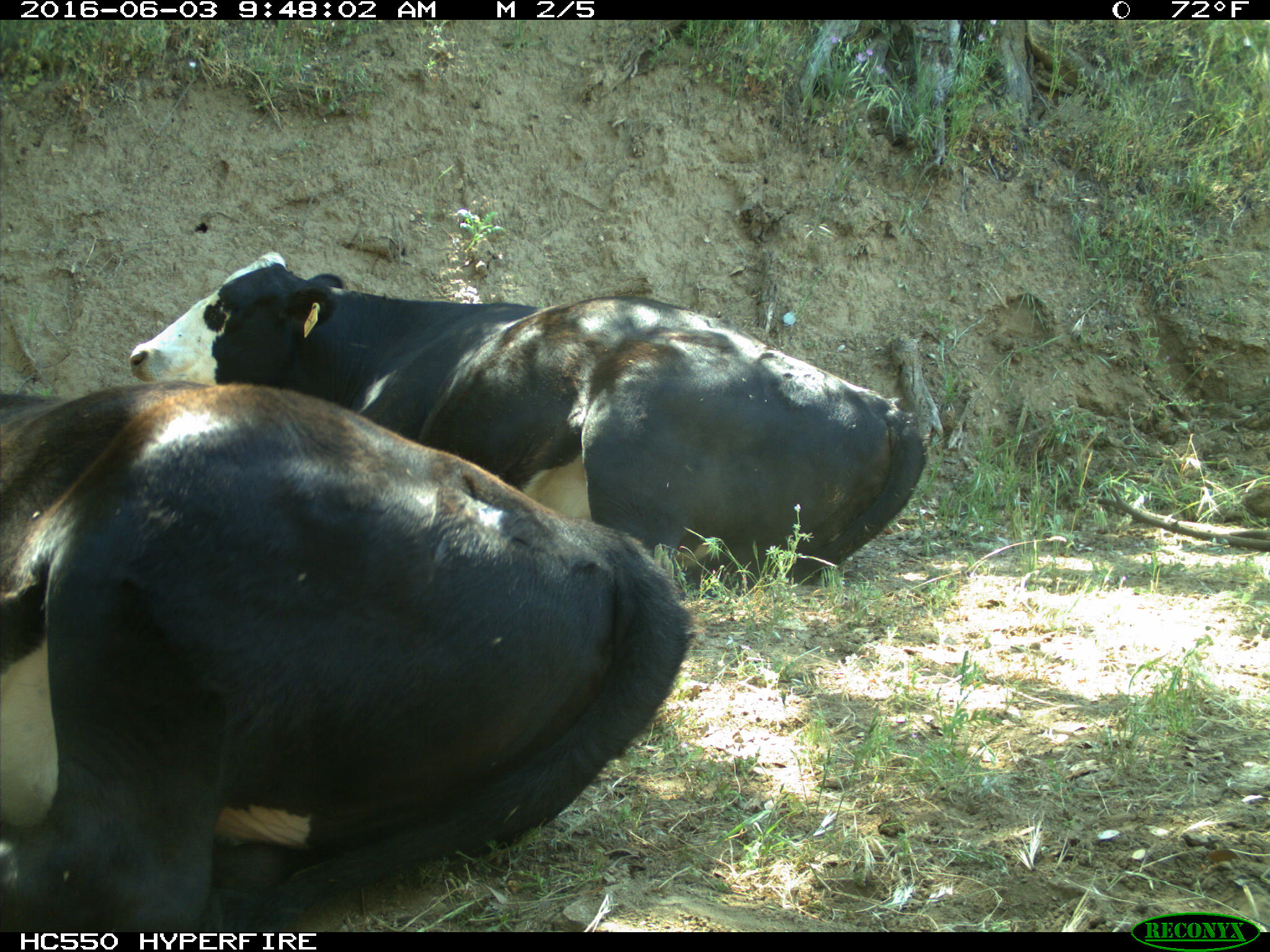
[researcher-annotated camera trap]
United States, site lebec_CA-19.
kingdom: Animalia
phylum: Chordata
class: Mammalia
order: Artiodactyla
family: Bovidae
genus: Bos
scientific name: Bos taurus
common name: domestic cow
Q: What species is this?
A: Bos taurus (domestic cow).